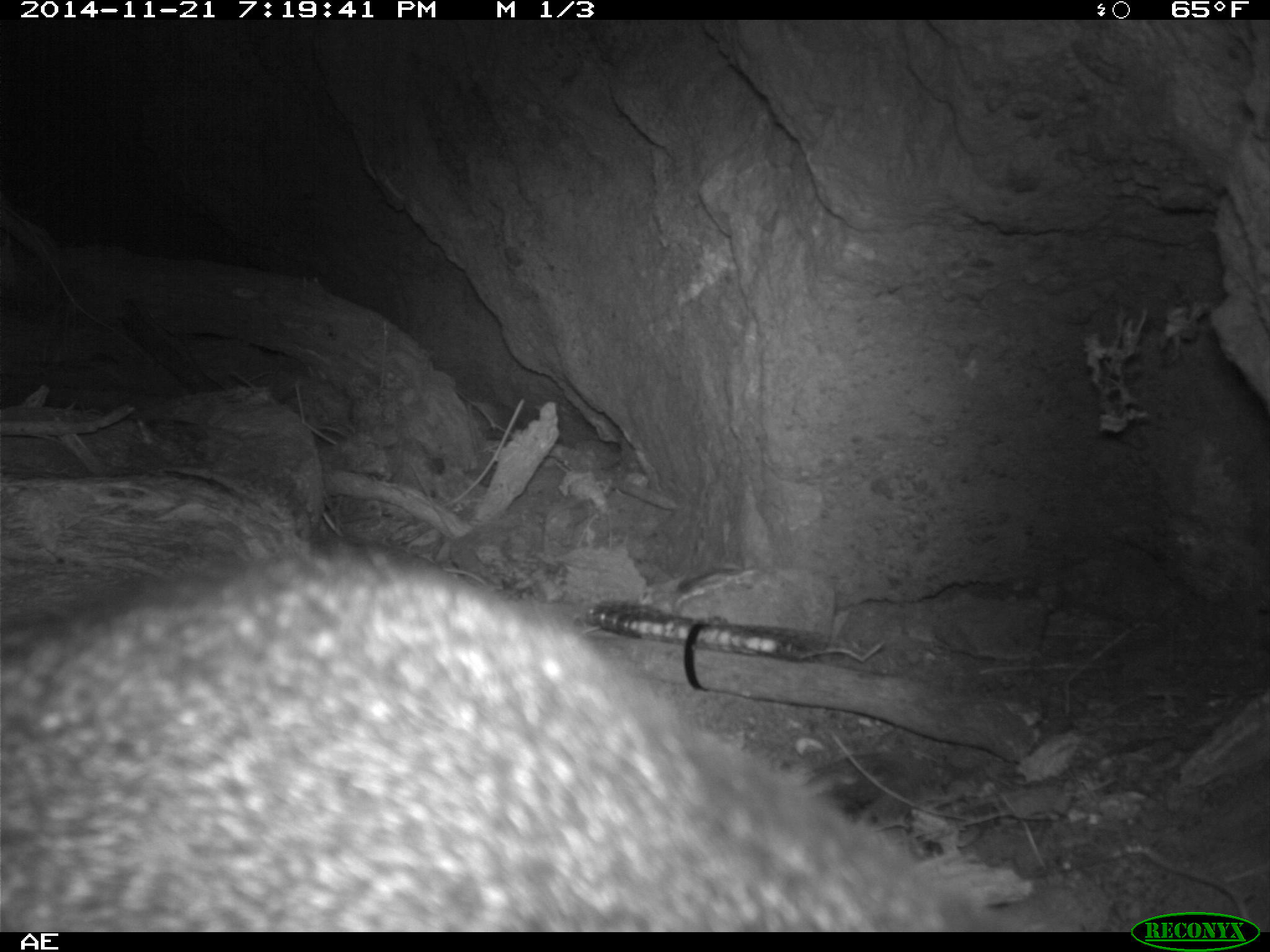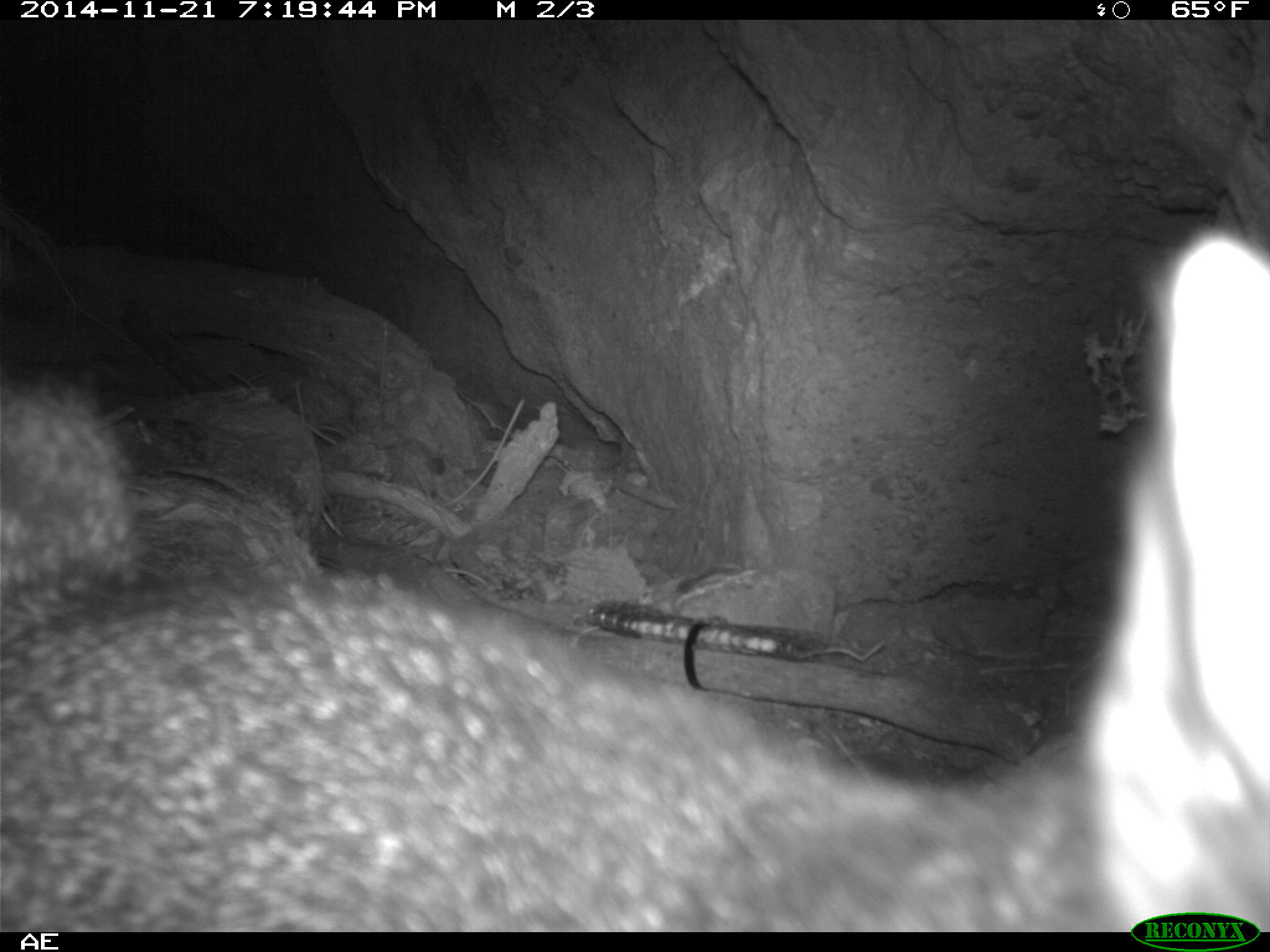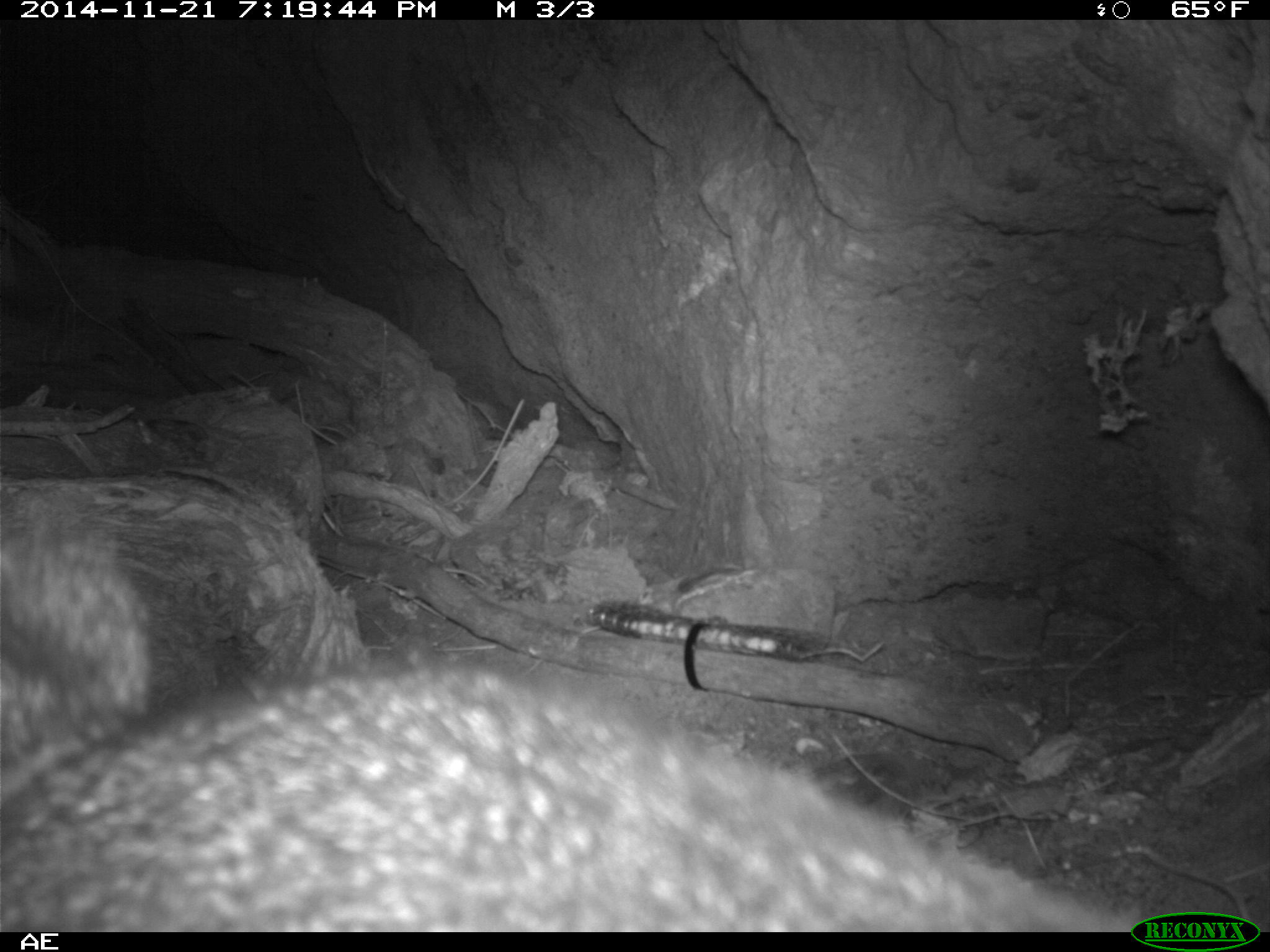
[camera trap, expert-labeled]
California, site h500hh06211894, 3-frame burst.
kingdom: Animalia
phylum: Chordata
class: Mammalia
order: Carnivora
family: Canidae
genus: Urocyon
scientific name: Urocyon littoralis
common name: island fox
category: fox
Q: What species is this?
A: Fox (island fox) (Urocyon littoralis).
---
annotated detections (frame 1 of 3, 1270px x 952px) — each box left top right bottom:
fox: 0 540 1019 930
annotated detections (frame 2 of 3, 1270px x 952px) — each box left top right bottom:
fox: 0 224 1269 933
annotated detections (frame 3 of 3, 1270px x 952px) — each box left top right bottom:
fox: 0 520 1132 930